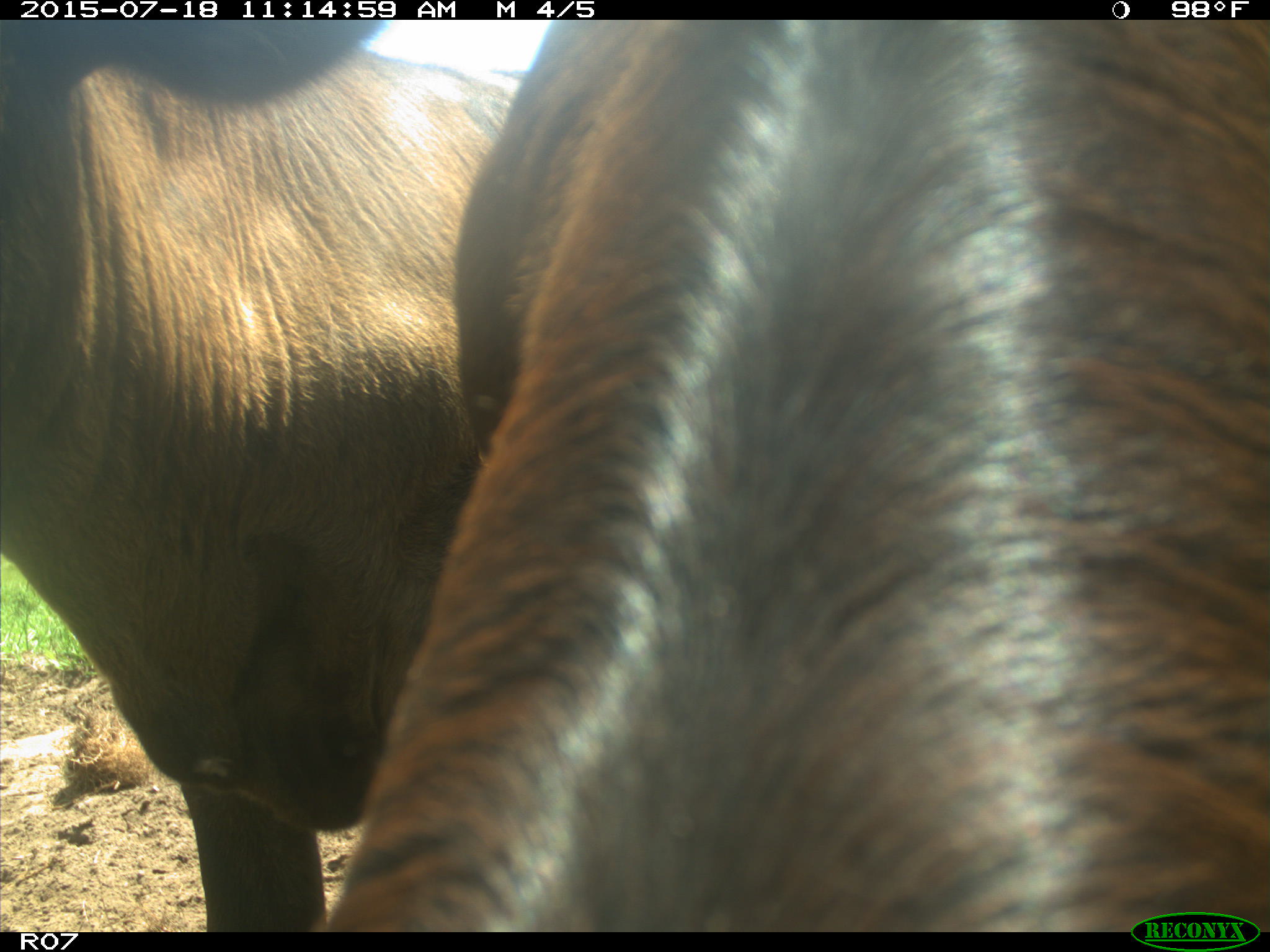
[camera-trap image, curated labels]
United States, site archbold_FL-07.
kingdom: Animalia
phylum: Chordata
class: Mammalia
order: Artiodactyla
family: Bovidae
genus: Bos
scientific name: Bos taurus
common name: domestic cow